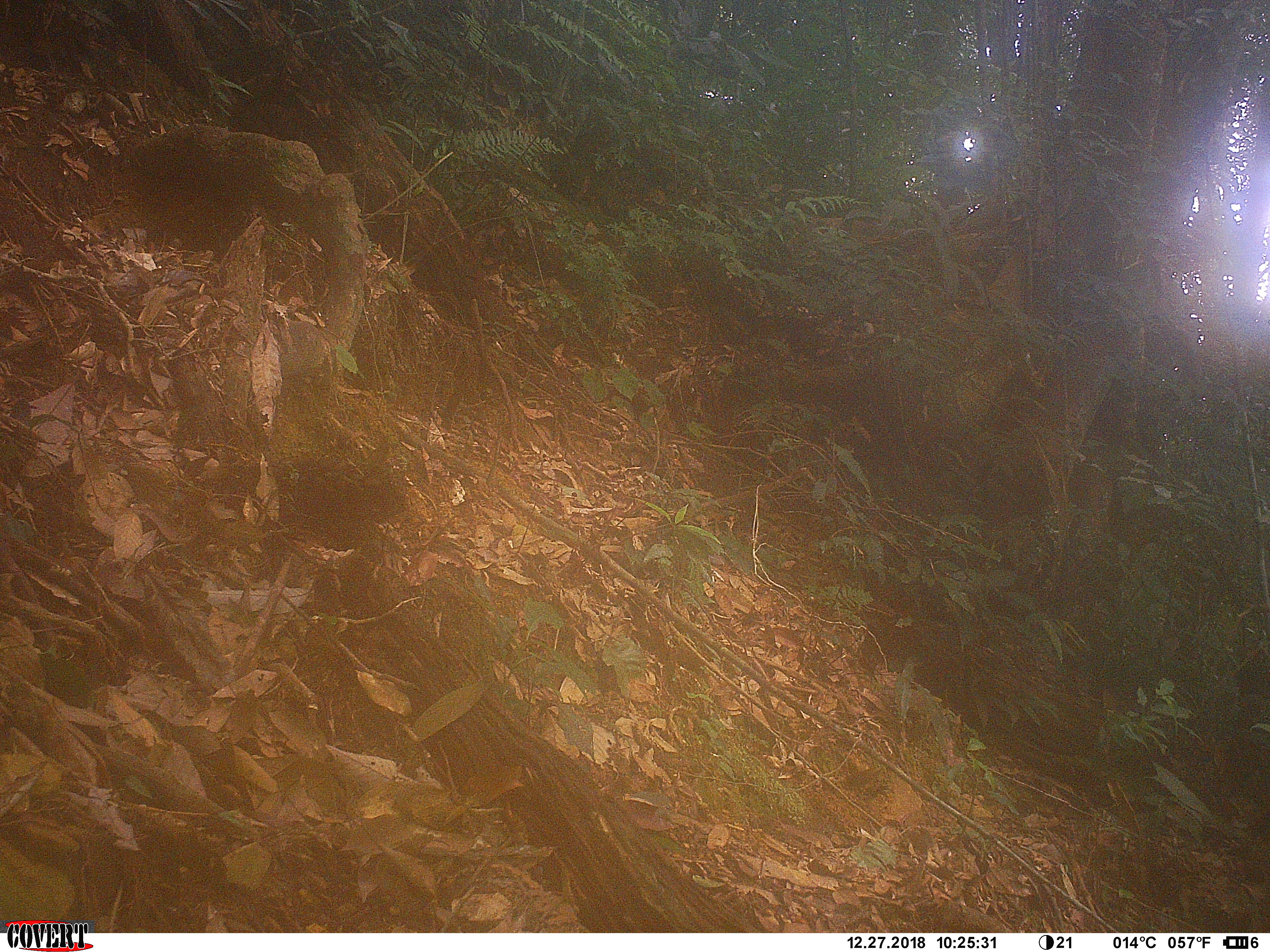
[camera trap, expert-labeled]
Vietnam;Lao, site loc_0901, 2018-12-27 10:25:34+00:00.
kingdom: Animalia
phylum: Chordata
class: Mammalia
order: Artiodactyla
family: Cervidae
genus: Muntiacus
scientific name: Muntiacus rooseveltorum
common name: roosevelt's muntjac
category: roosevelts muntjac group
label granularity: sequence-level